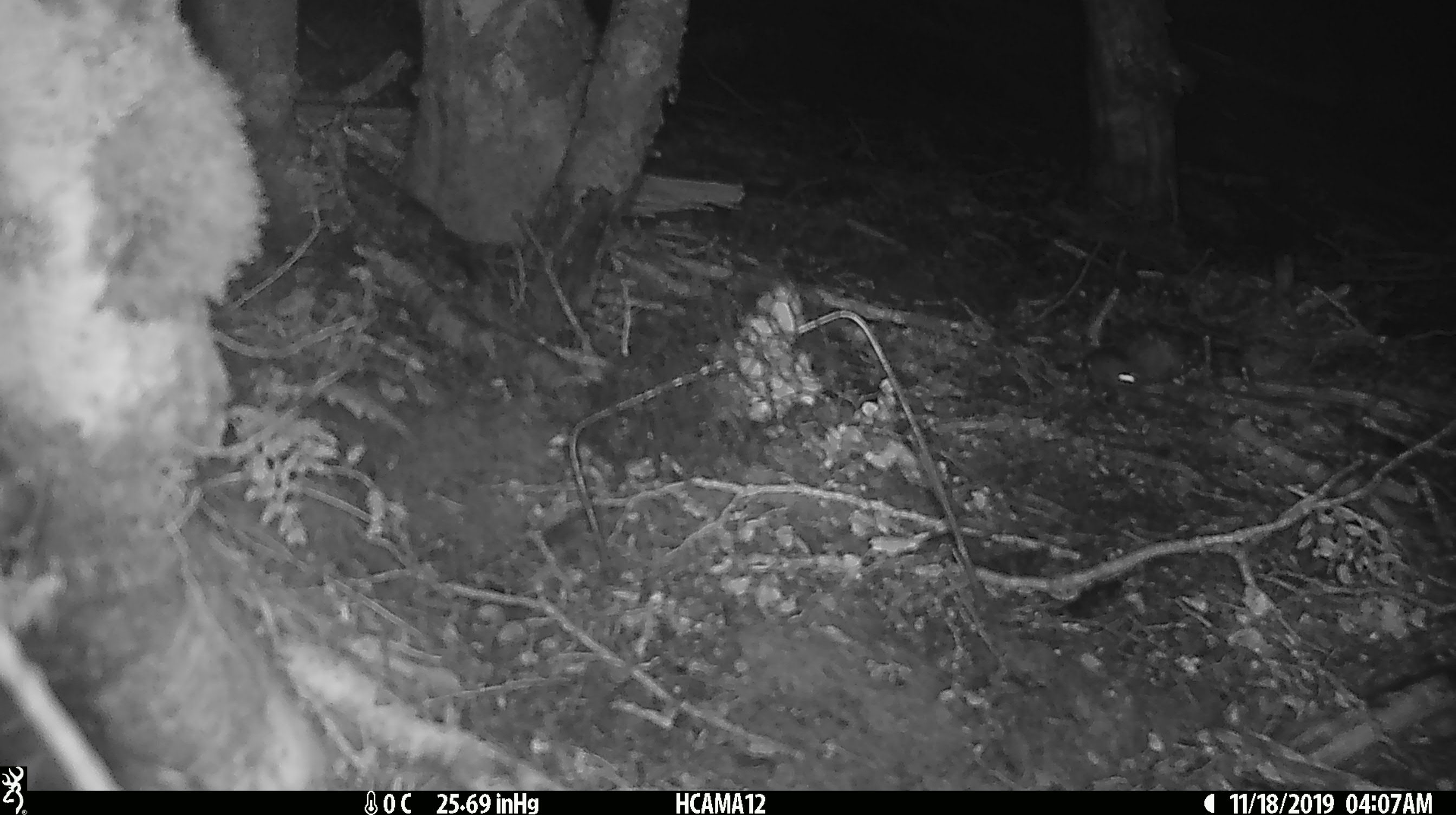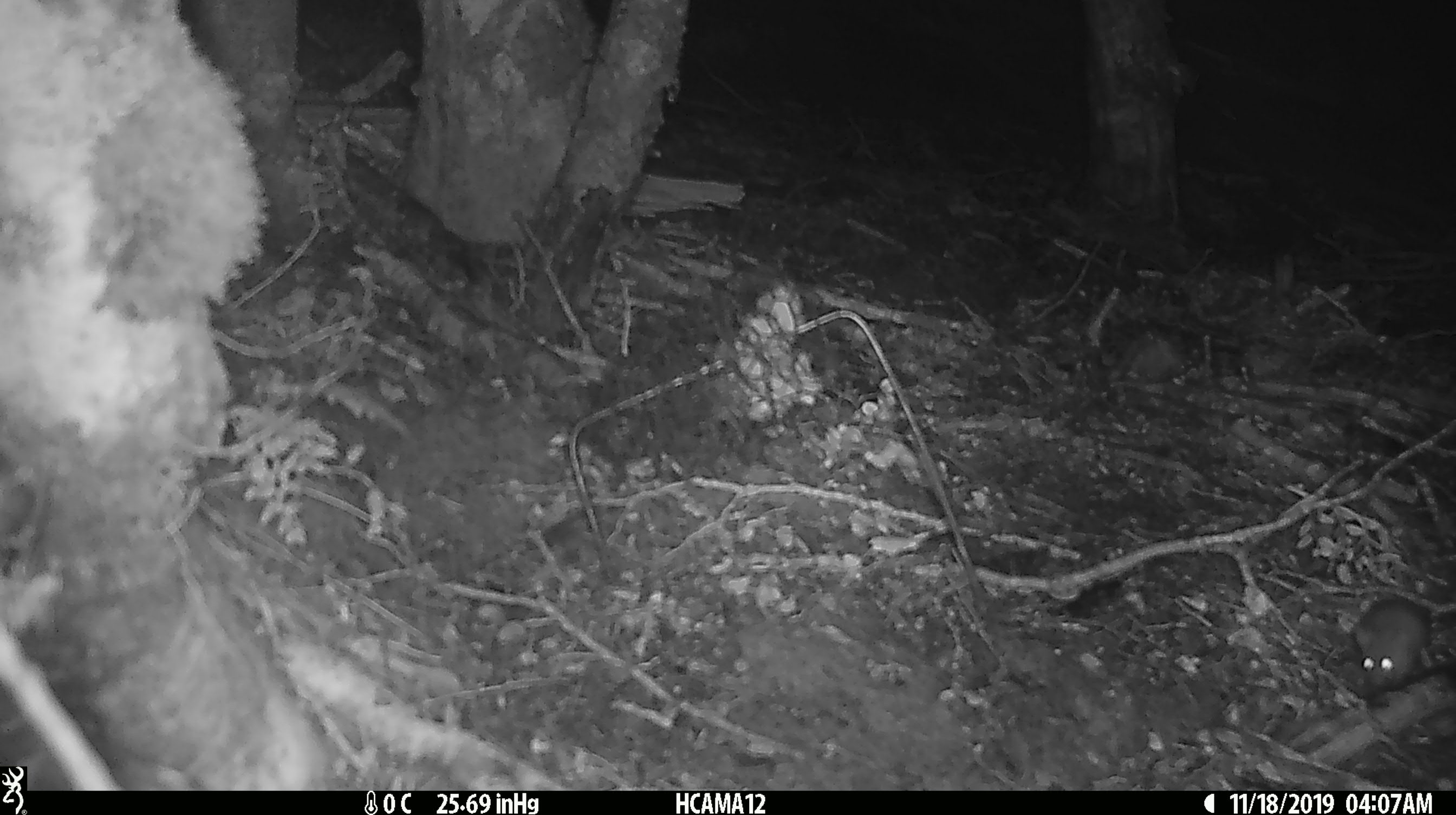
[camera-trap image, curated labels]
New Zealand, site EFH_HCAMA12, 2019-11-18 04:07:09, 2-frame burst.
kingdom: Animalia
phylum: Chordata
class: Mammalia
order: Rodentia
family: Muridae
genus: Mus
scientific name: Mus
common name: mouse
Mouse (Mus).